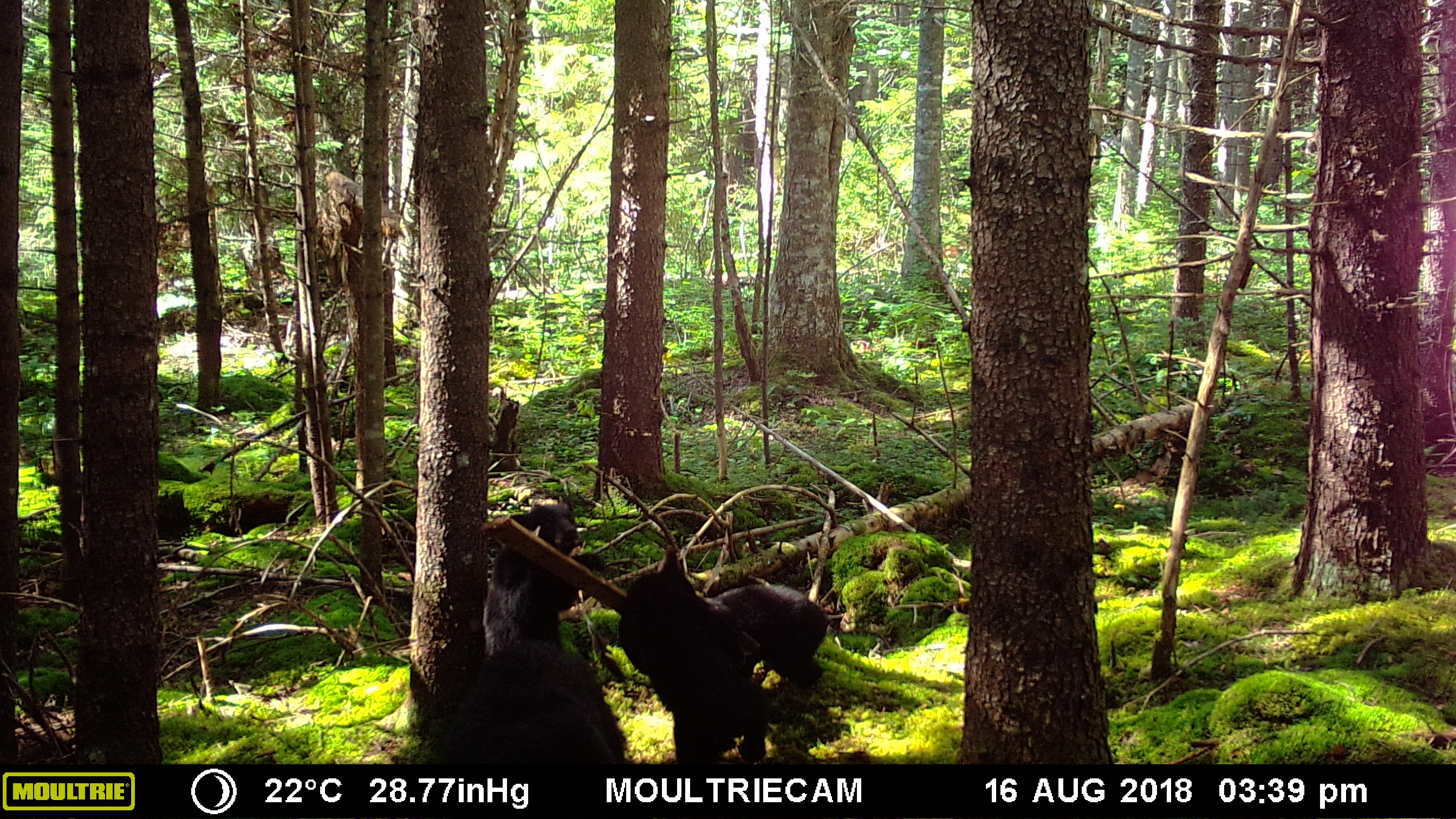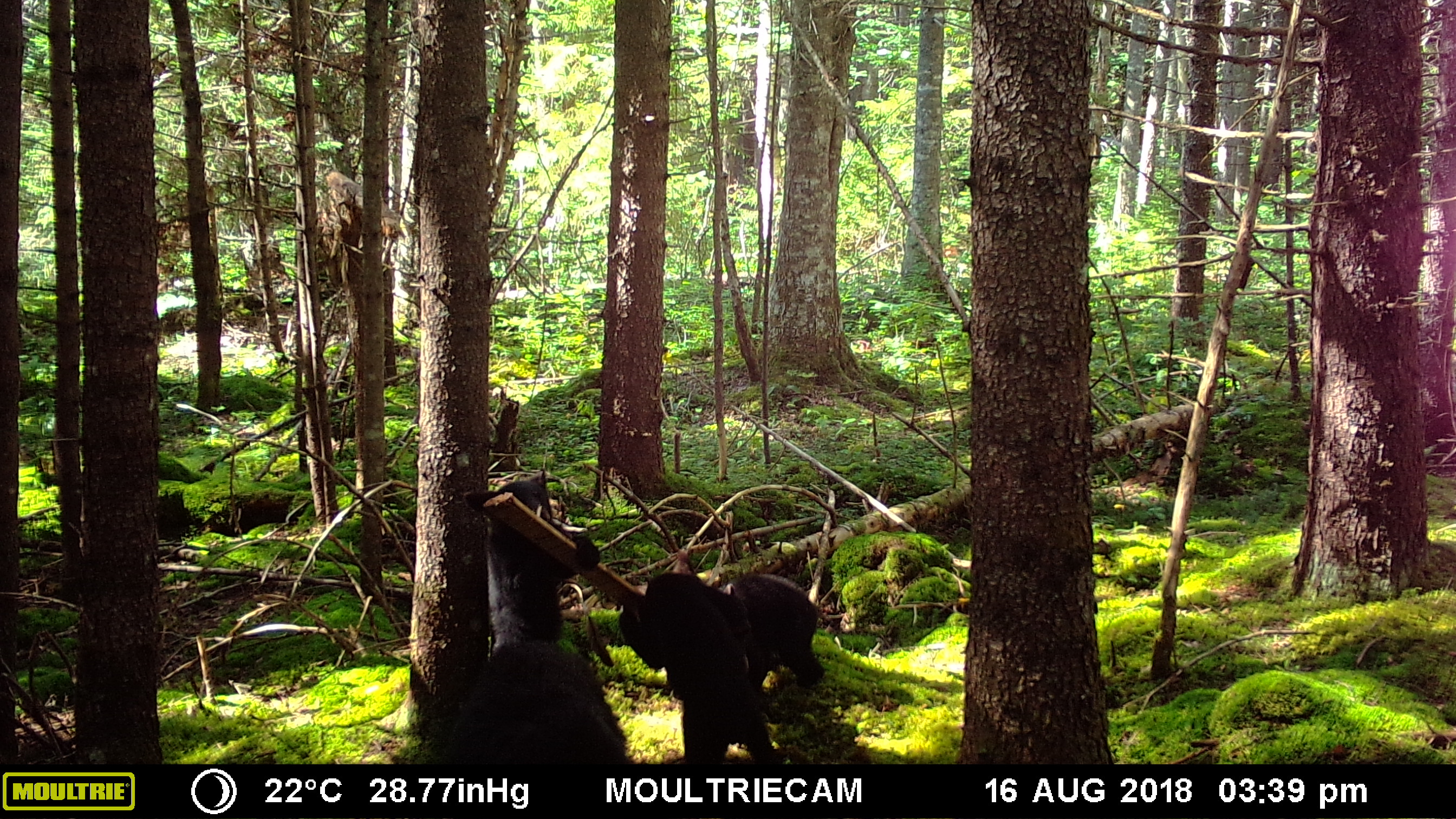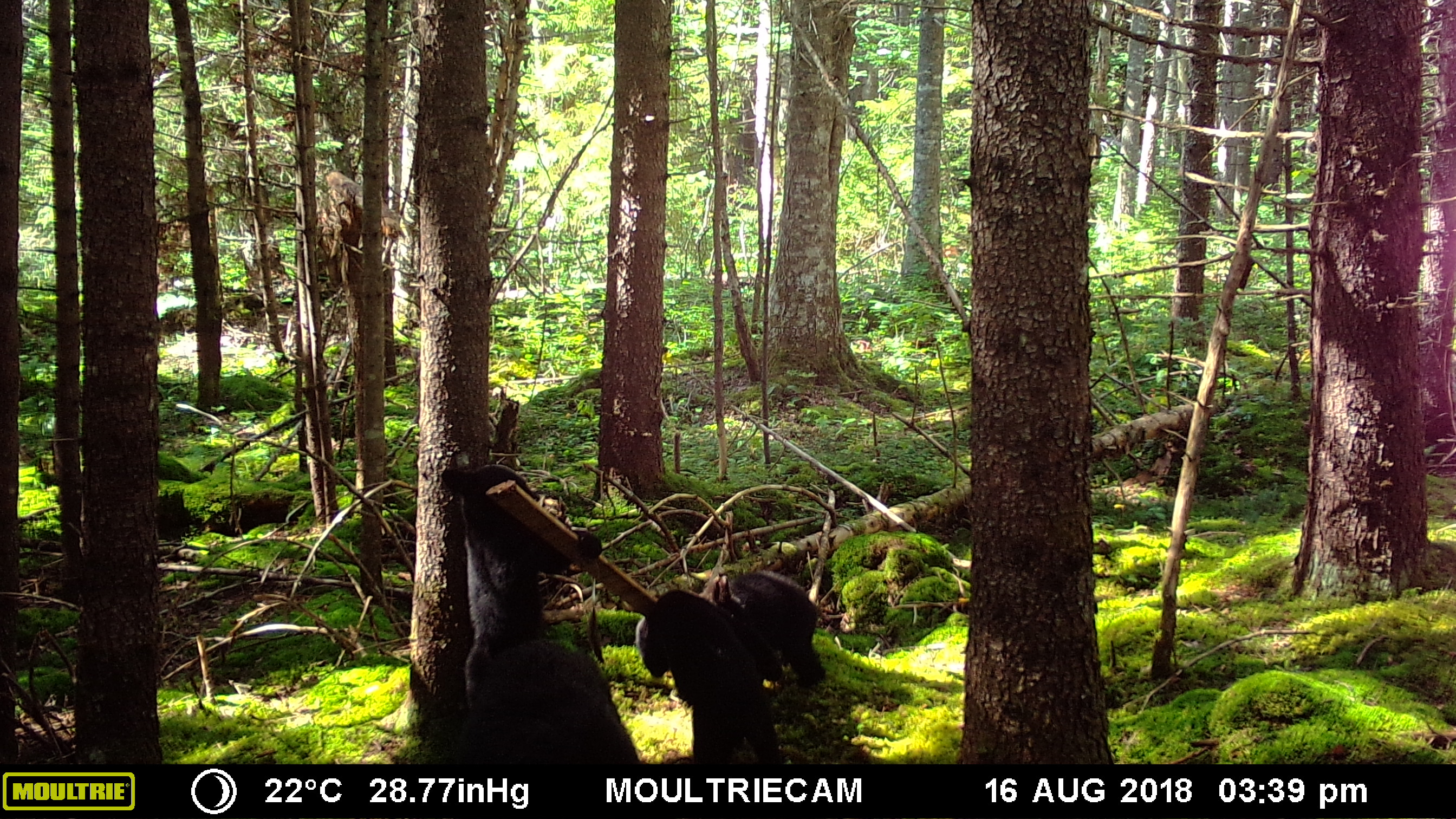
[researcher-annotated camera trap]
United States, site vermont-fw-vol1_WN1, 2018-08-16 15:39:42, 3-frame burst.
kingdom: Animalia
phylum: Chordata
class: Mammalia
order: Carnivora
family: Ursidae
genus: Ursus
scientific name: Ursus americanus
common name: black bear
Black bear (Ursus americanus).